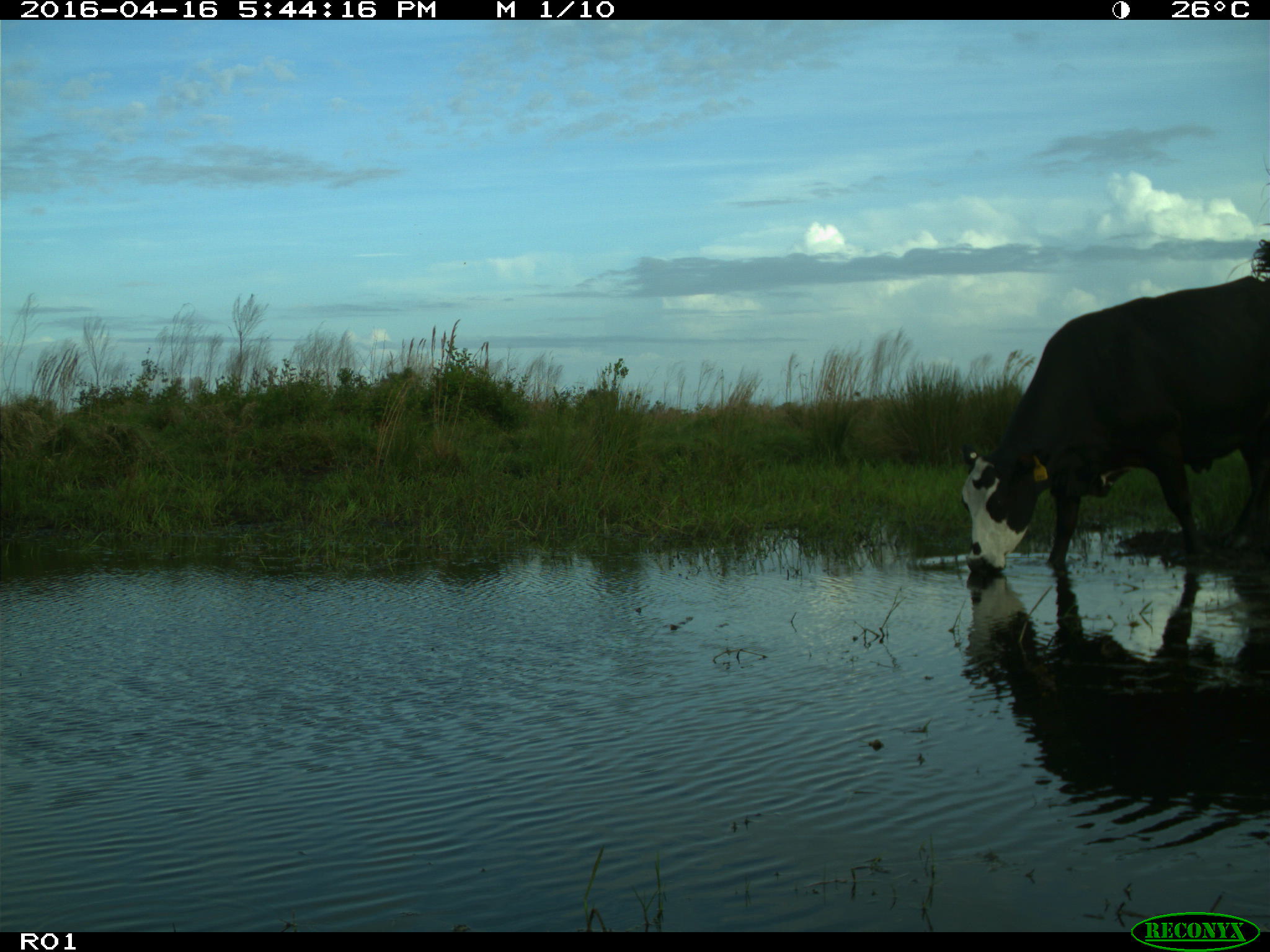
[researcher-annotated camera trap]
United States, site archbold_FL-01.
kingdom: Animalia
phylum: Chordata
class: Mammalia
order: Artiodactyla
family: Bovidae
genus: Bos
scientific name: Bos taurus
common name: domestic cow